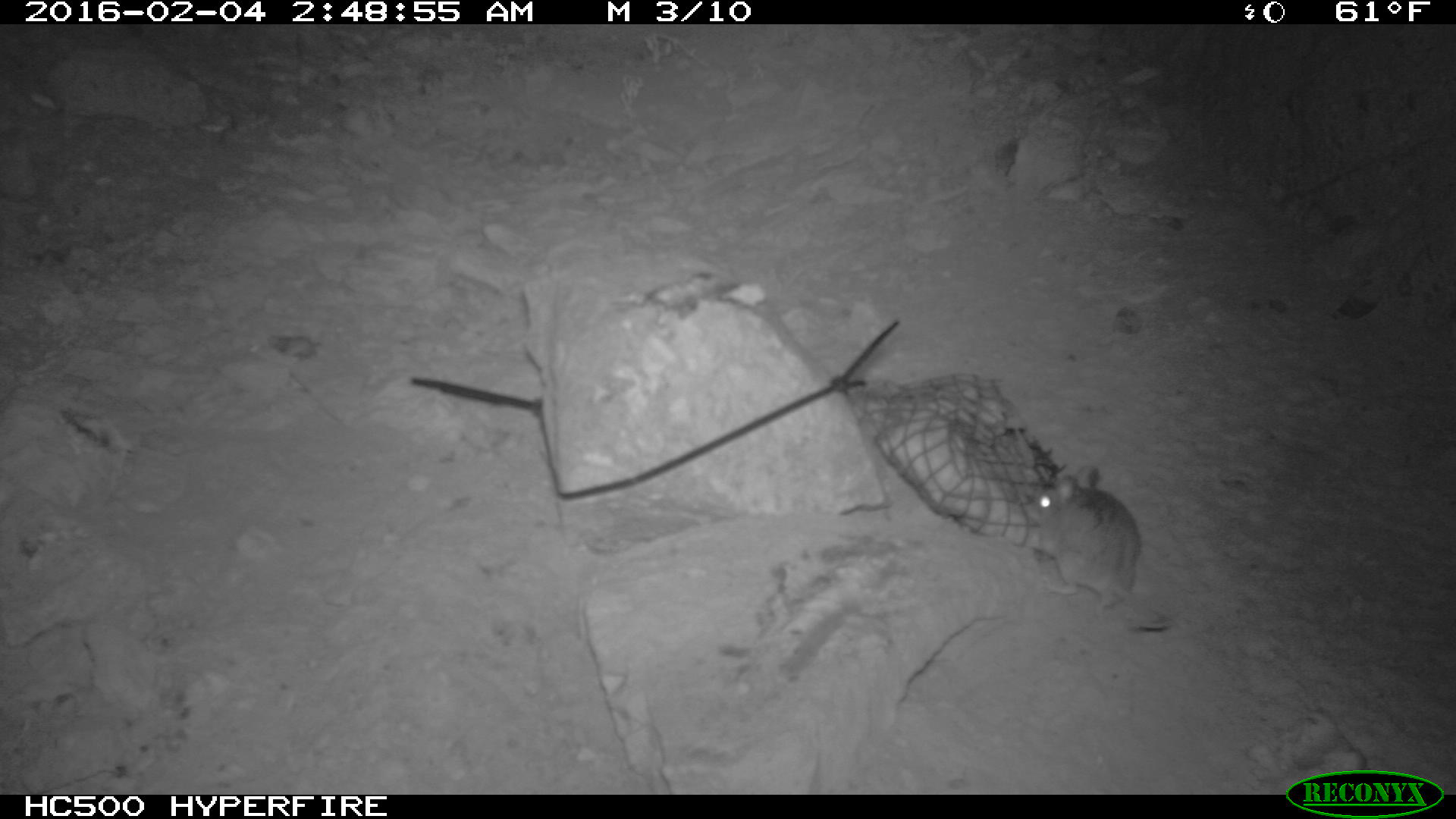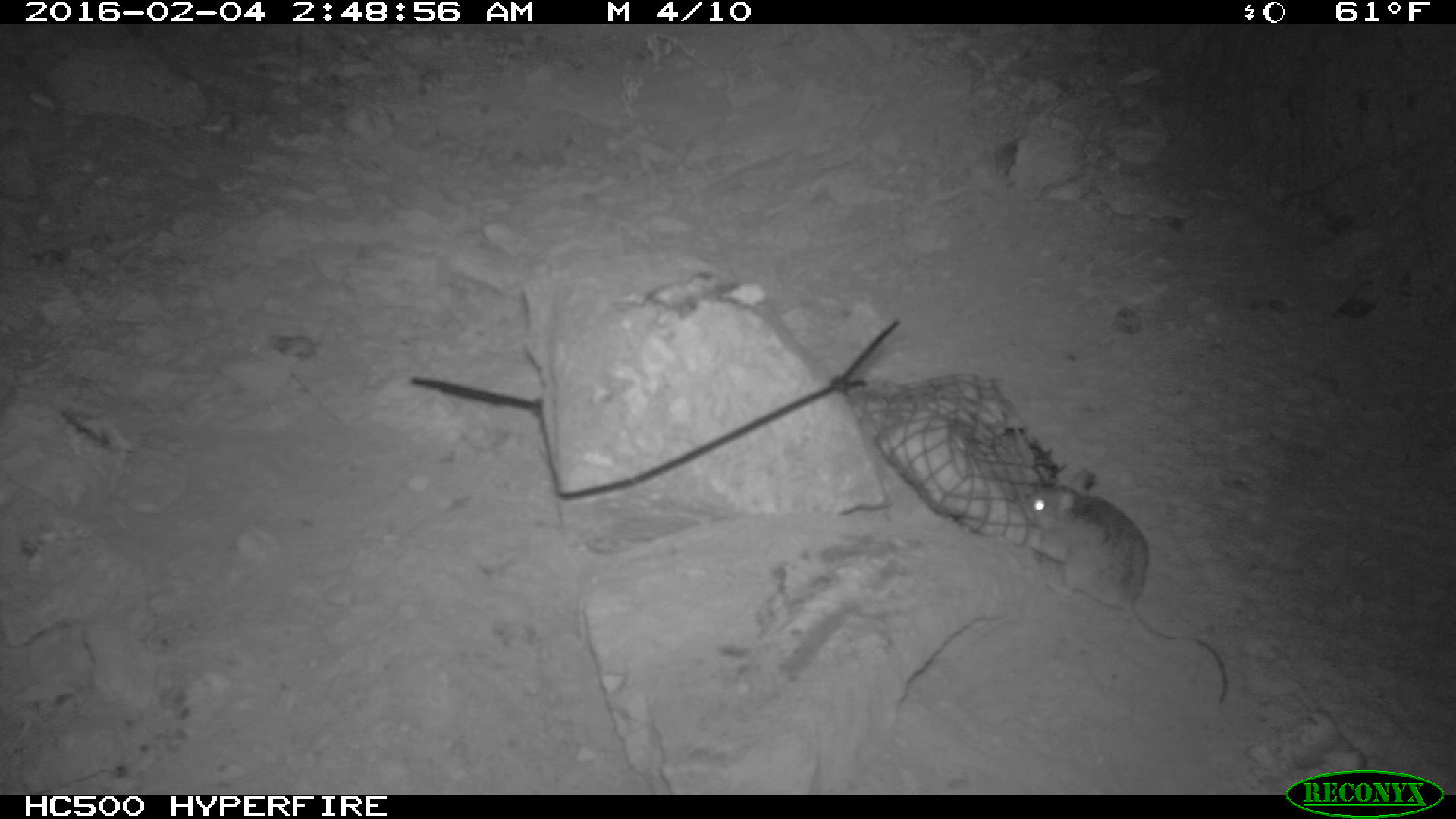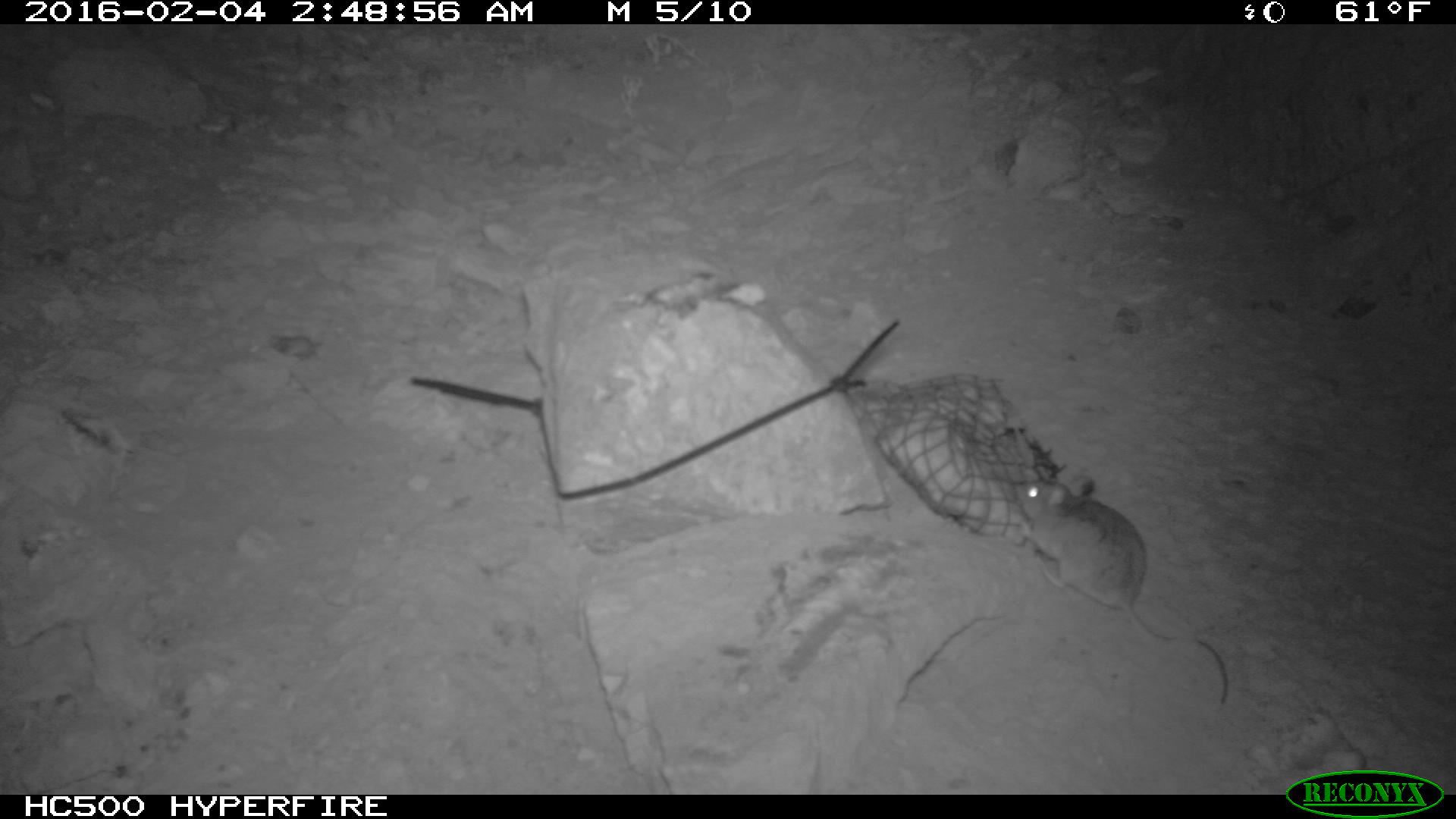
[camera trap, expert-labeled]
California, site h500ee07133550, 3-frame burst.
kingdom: Animalia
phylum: Chordata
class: Mammalia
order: Rodentia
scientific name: Rodentia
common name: rodent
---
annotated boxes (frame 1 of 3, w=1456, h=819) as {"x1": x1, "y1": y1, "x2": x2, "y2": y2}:
rodent: {"x1": 1024, "y1": 463, "x2": 1187, "y2": 630}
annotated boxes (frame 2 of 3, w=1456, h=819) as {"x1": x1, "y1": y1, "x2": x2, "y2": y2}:
rodent: {"x1": 1021, "y1": 475, "x2": 1228, "y2": 705}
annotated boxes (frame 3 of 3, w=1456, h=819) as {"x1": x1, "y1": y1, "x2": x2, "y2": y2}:
rodent: {"x1": 1009, "y1": 477, "x2": 1230, "y2": 702}